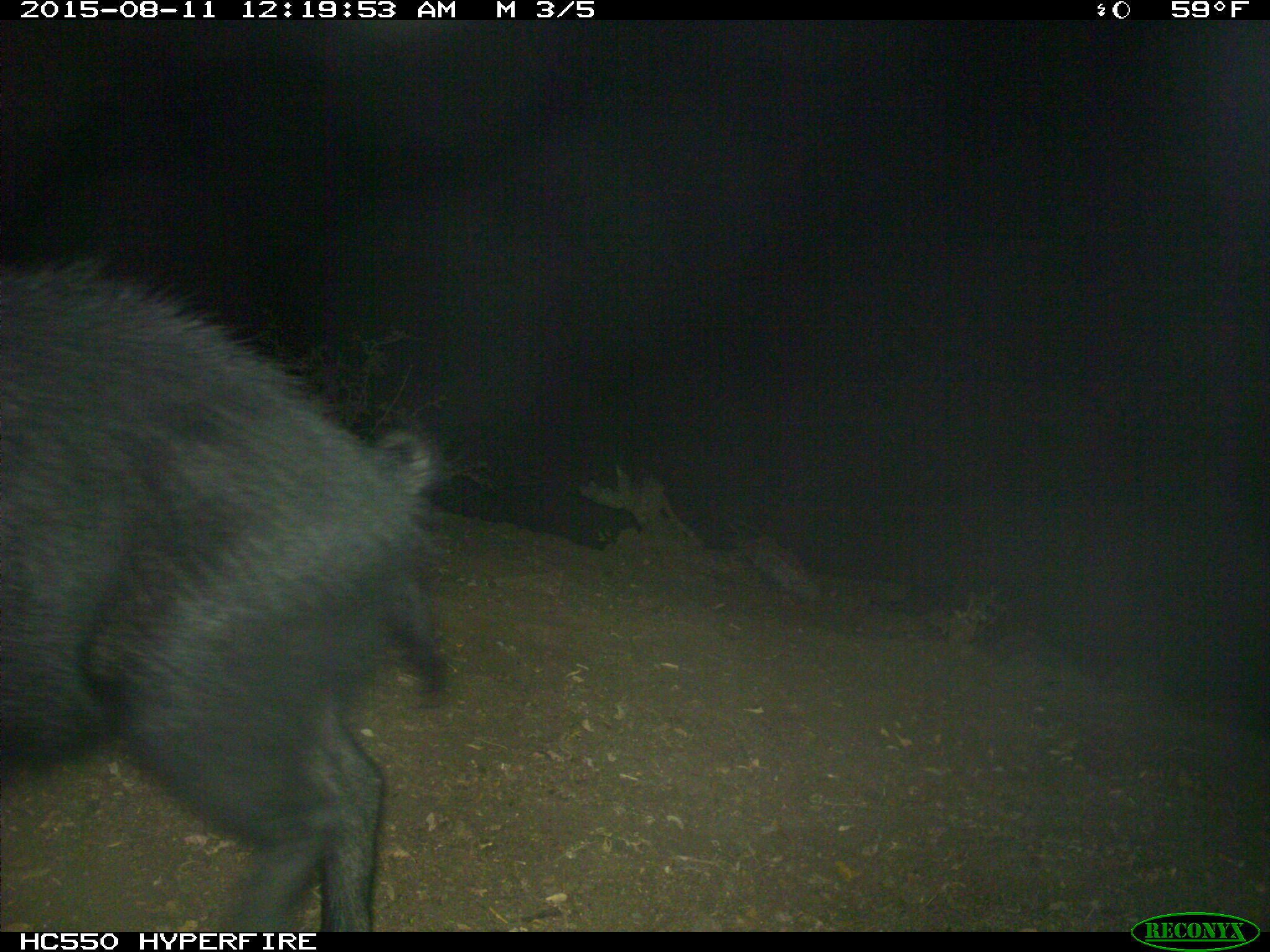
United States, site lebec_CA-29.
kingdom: Animalia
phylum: Chordata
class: Mammalia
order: Artiodactyla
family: Suidae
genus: Sus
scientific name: Sus scrofa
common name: wild boar